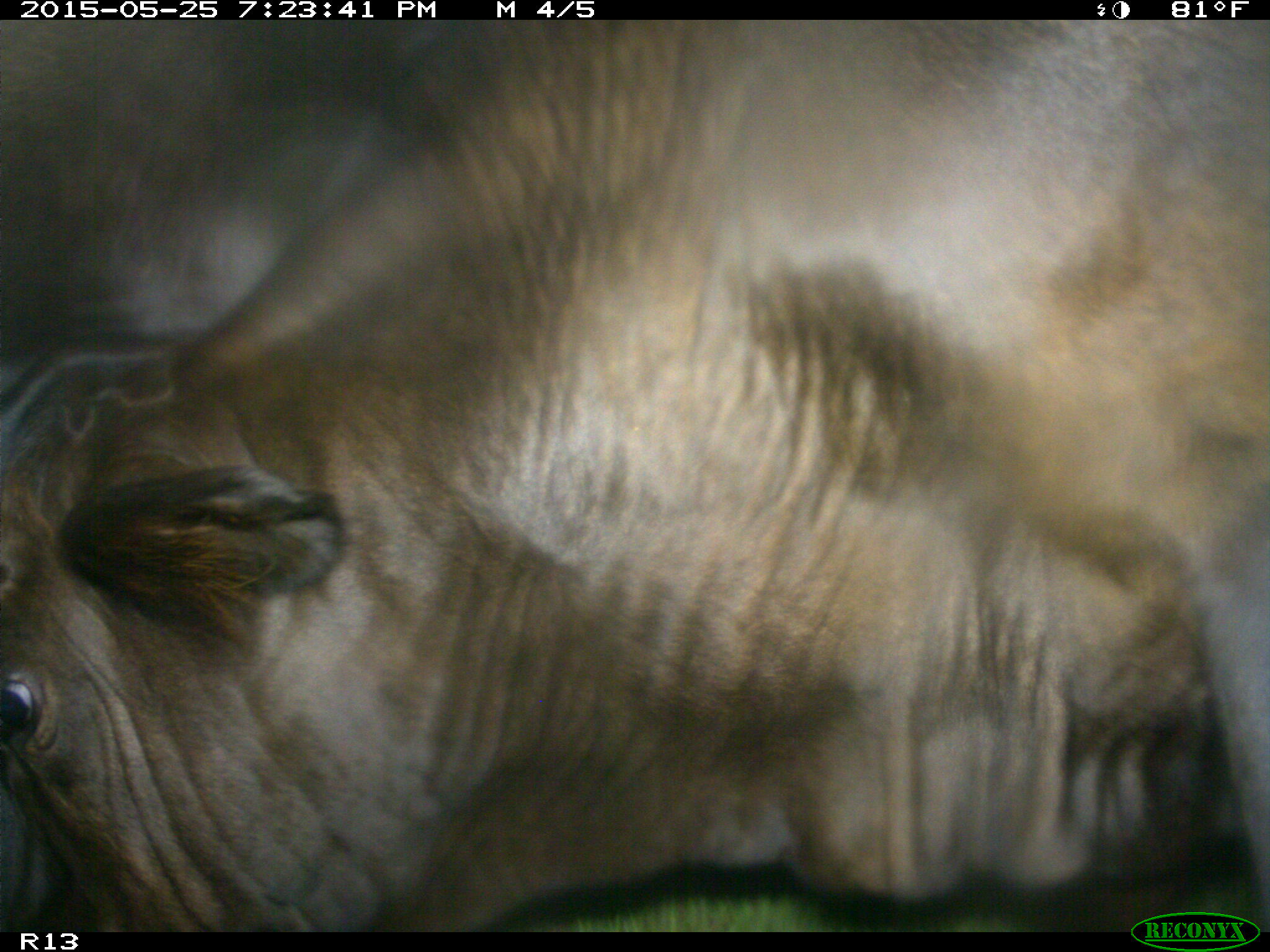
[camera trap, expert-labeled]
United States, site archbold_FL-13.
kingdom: Animalia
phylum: Chordata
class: Mammalia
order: Artiodactyla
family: Bovidae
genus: Bos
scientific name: Bos taurus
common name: domestic cow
Bos taurus (domestic cow).